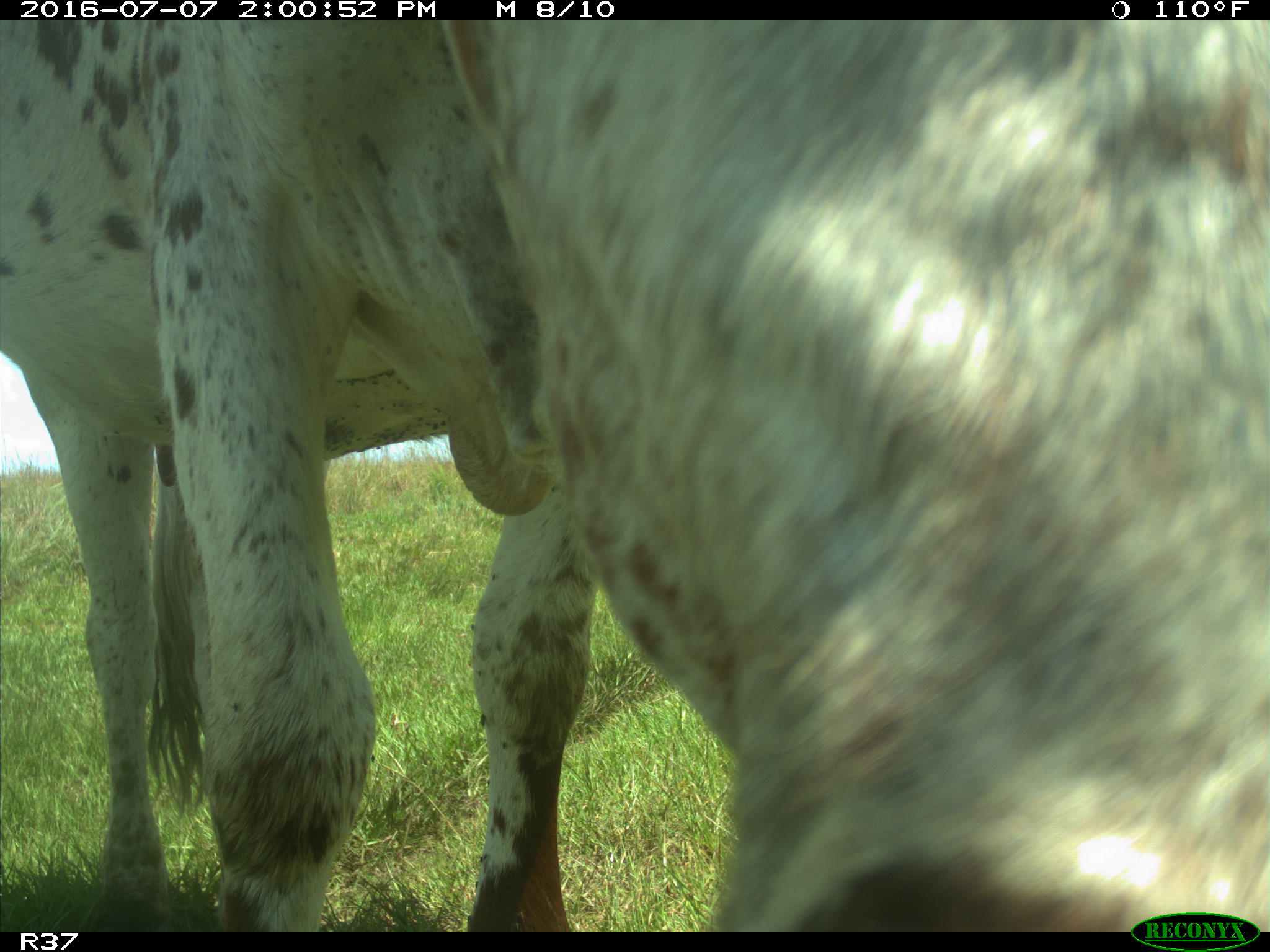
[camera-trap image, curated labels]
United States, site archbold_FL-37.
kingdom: Animalia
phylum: Chordata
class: Mammalia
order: Artiodactyla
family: Bovidae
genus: Bos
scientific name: Bos taurus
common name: domestic cow